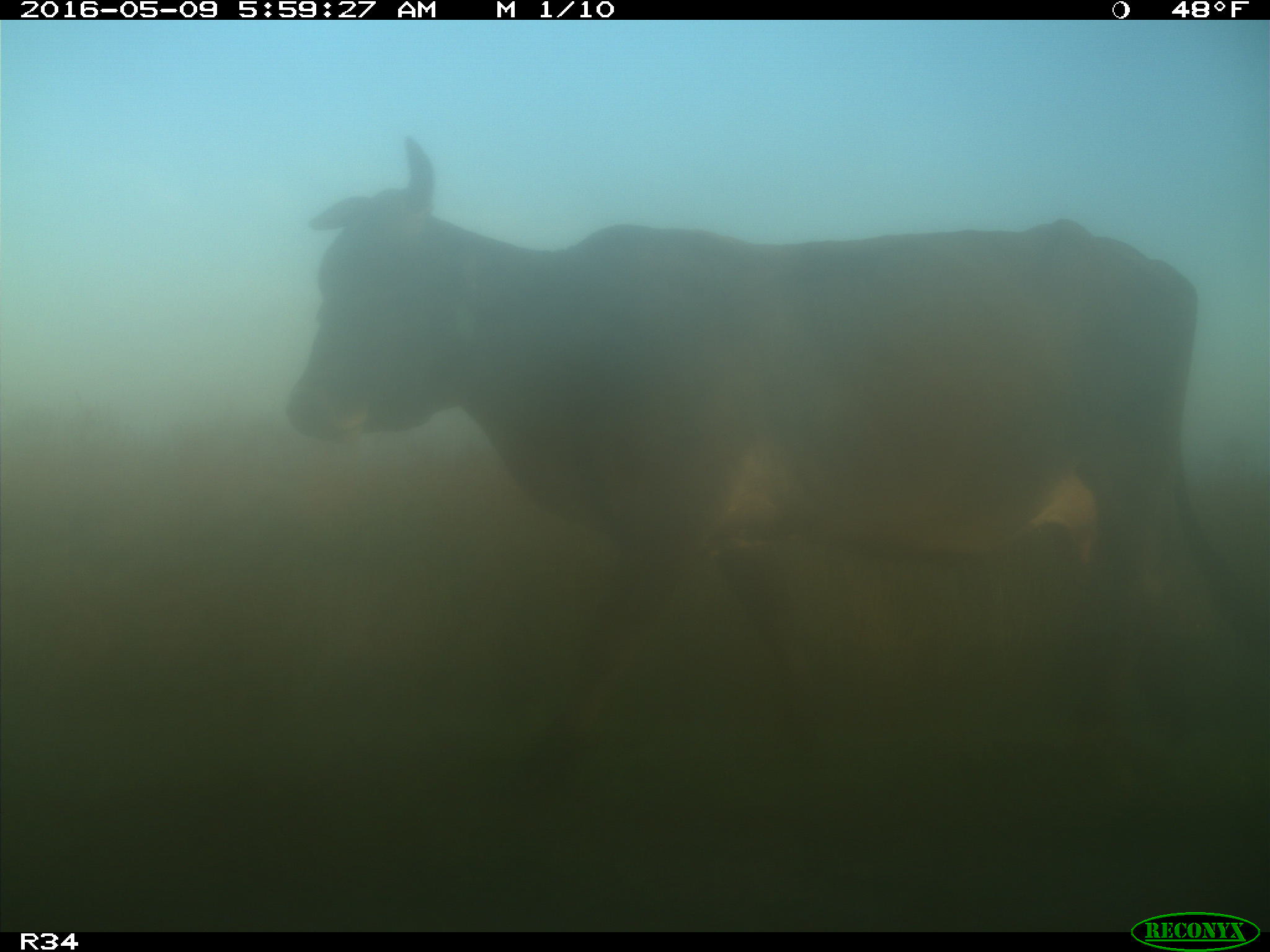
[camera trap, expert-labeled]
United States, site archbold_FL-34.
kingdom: Animalia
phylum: Chordata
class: Mammalia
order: Artiodactyla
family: Bovidae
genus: Bos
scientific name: Bos taurus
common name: domestic cow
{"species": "Bos taurus (domestic cow)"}